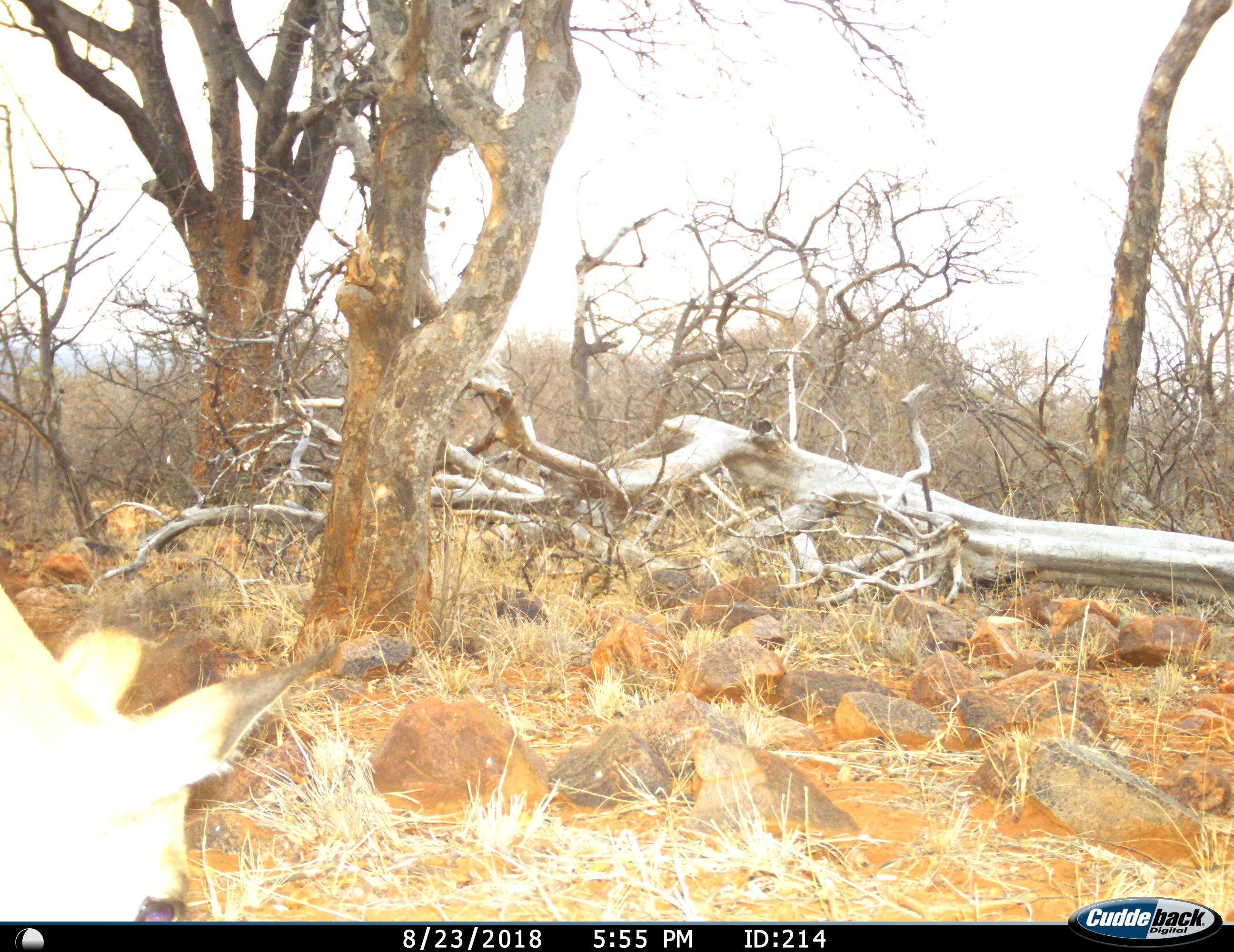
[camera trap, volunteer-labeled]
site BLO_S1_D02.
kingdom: Animalia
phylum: Chordata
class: Mammalia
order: Artiodactyla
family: Bovidae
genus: Aepyceros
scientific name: Aepyceros melampus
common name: impala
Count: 1.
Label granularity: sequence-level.